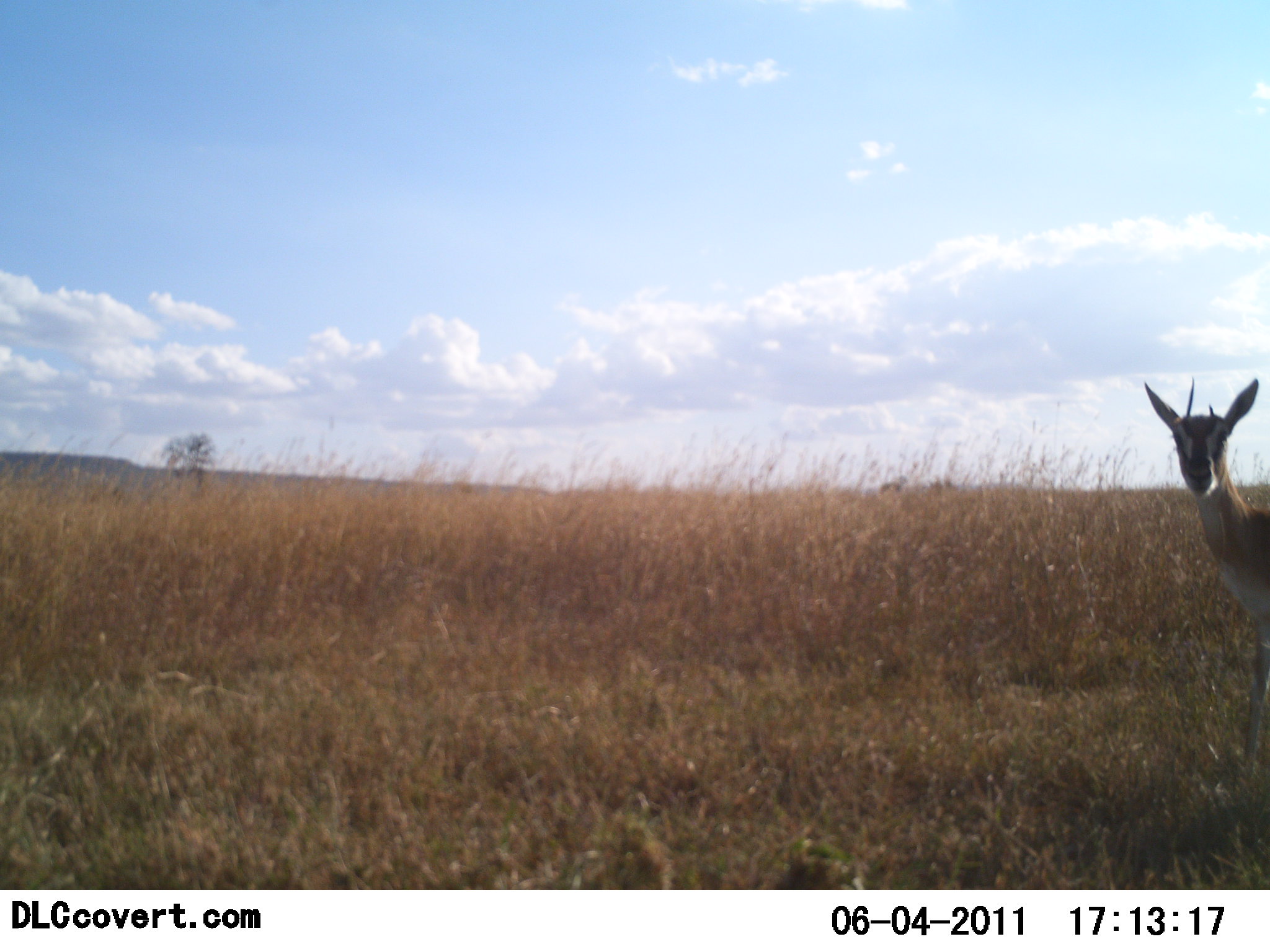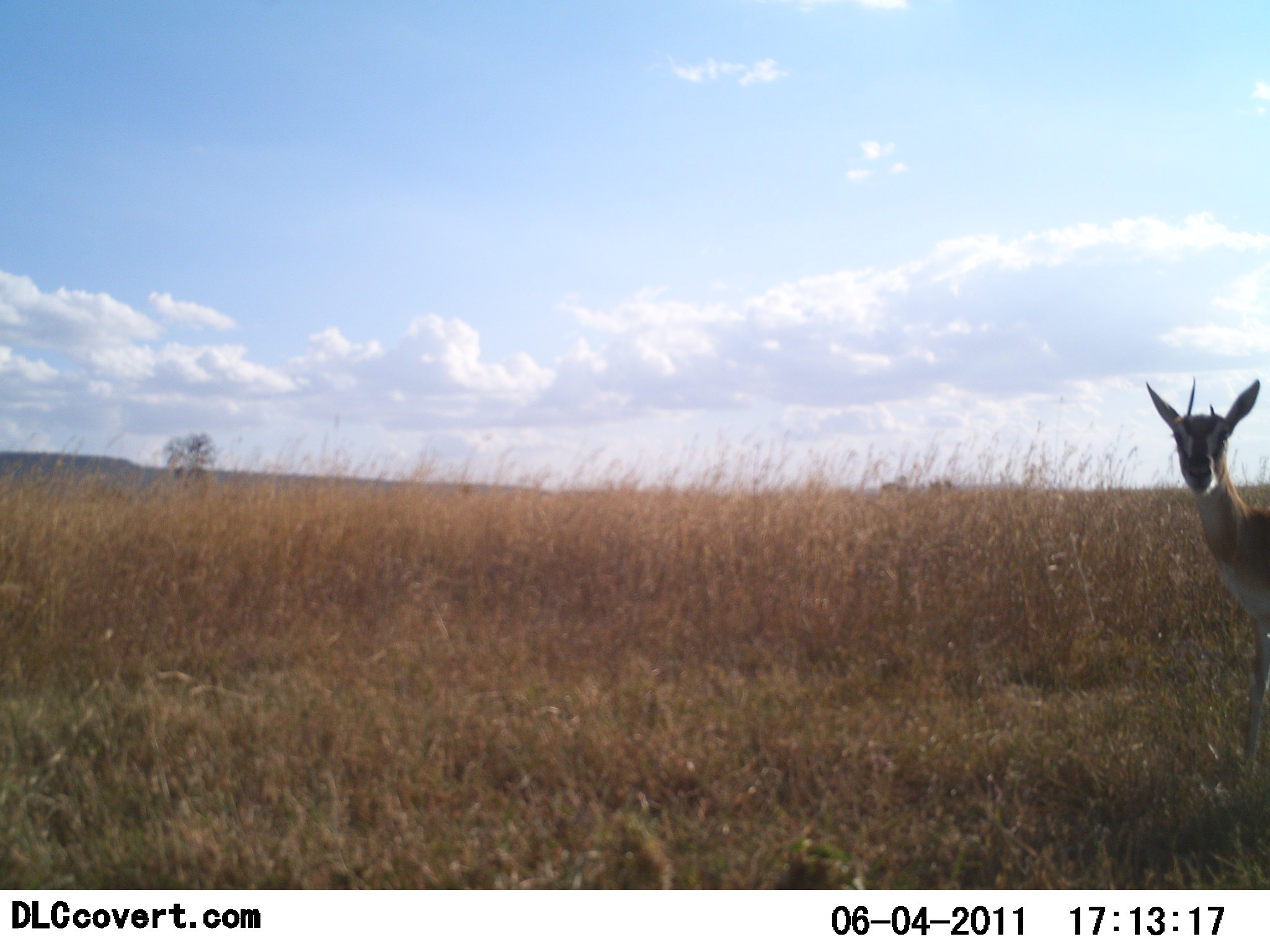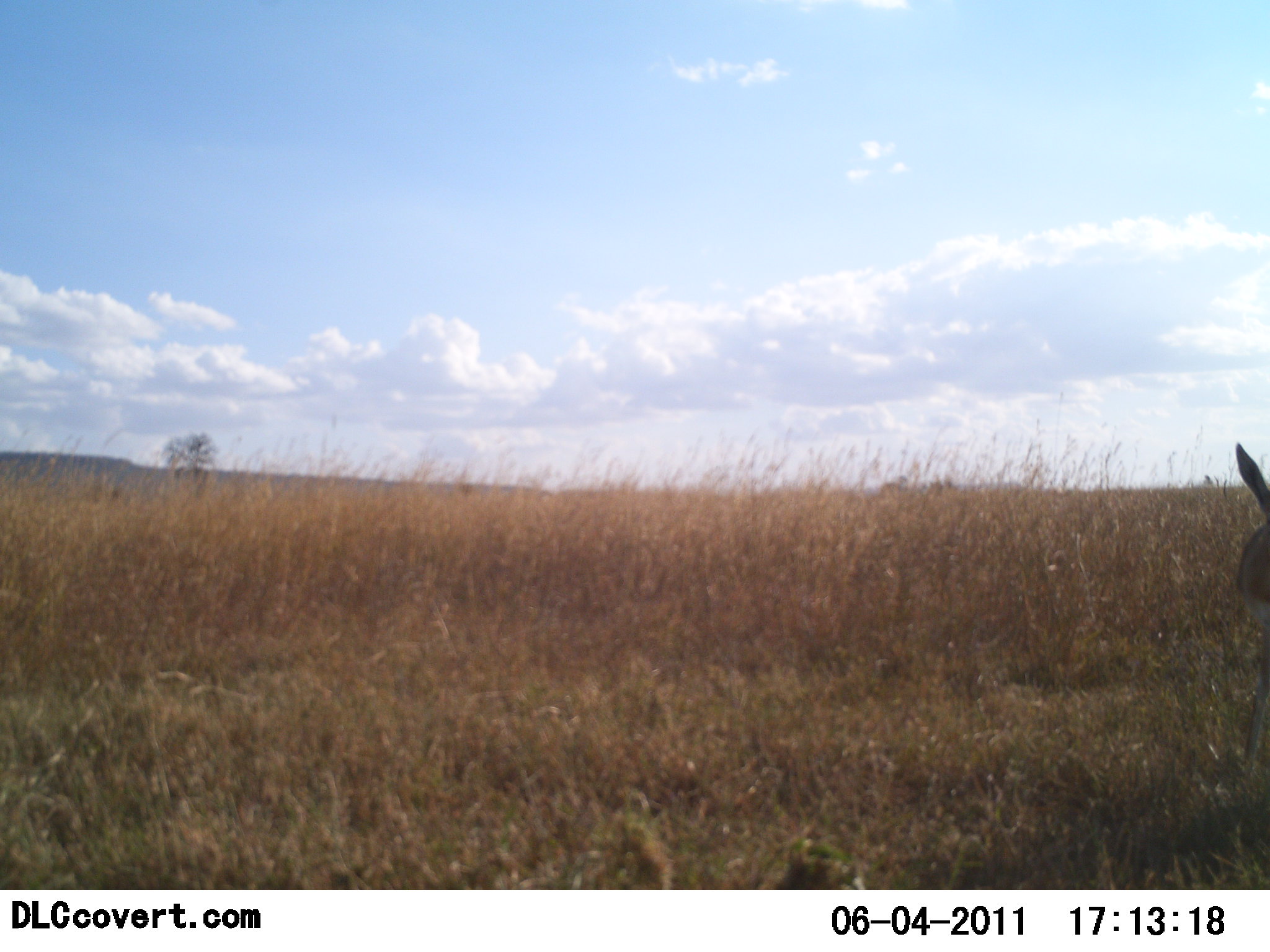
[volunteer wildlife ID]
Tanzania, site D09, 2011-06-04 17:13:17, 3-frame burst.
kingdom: Animalia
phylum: Chordata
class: Mammalia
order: Artiodactyla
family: Bovidae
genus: Eudorcas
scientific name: Eudorcas thomsonii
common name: thomson's gazelle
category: gazellethomsons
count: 1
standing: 80%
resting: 0%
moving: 13%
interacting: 7%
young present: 0%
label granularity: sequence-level